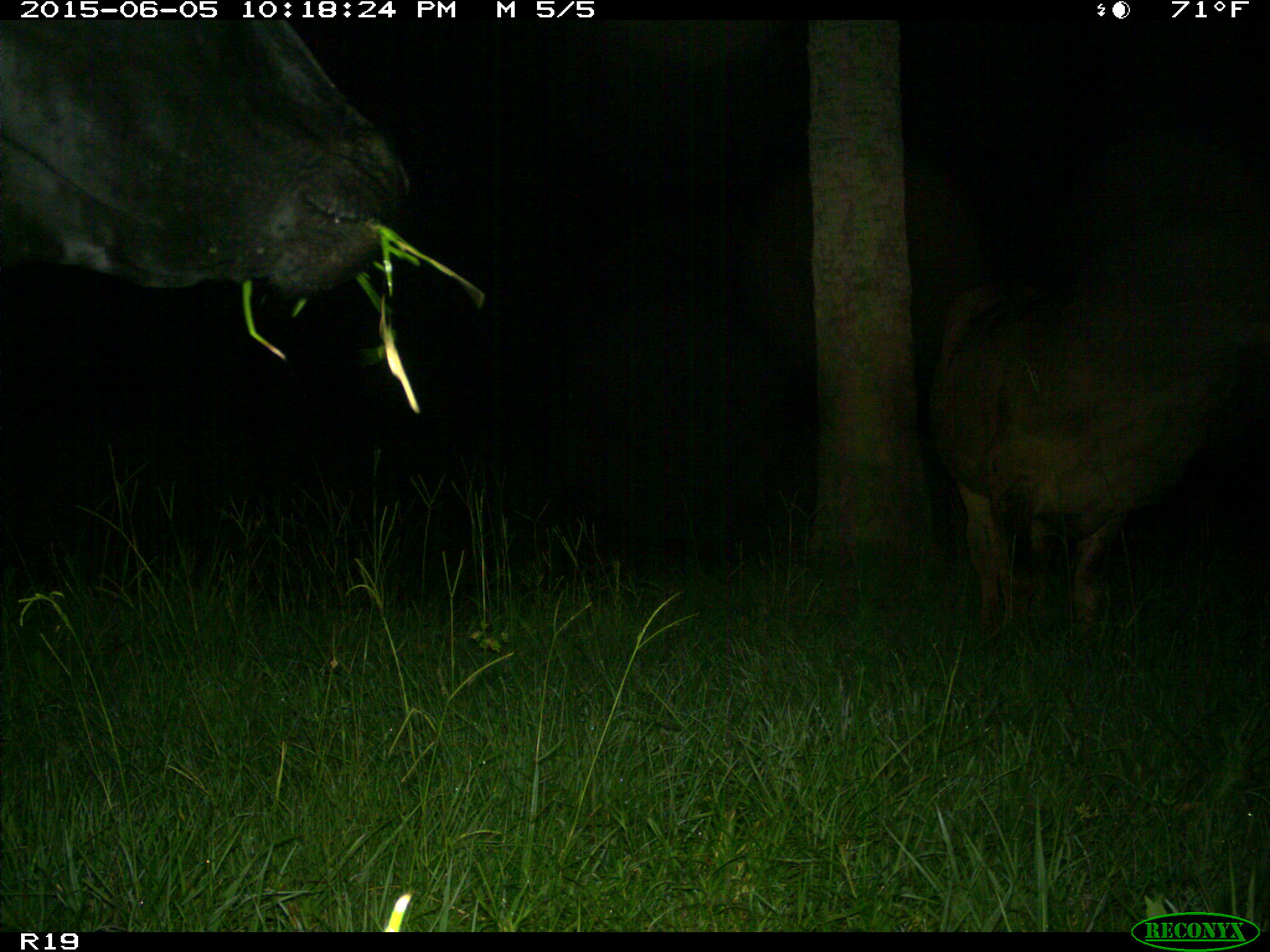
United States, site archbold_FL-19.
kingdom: Animalia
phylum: Chordata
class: Mammalia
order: Artiodactyla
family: Bovidae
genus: Bos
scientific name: Bos taurus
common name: domestic cow